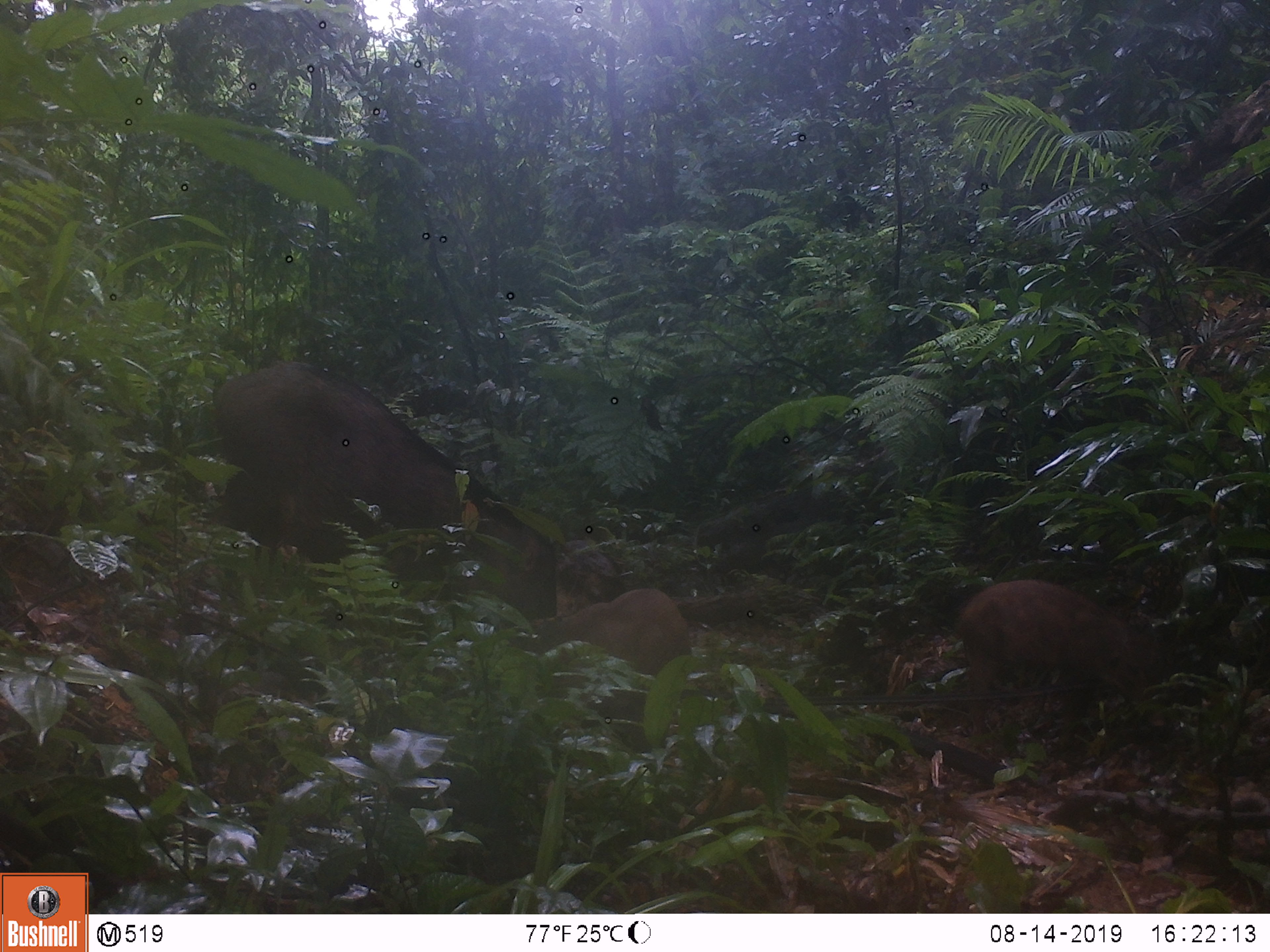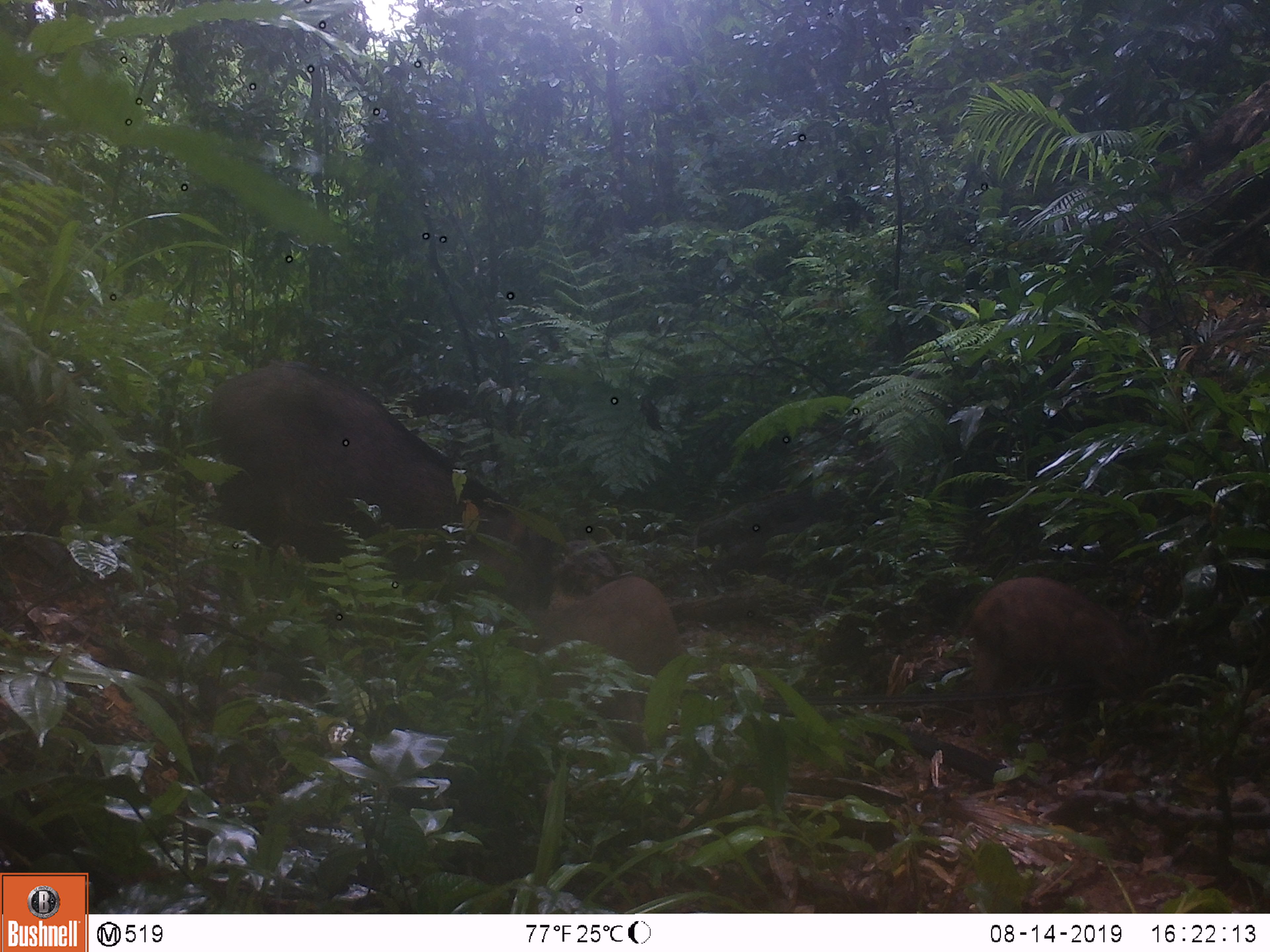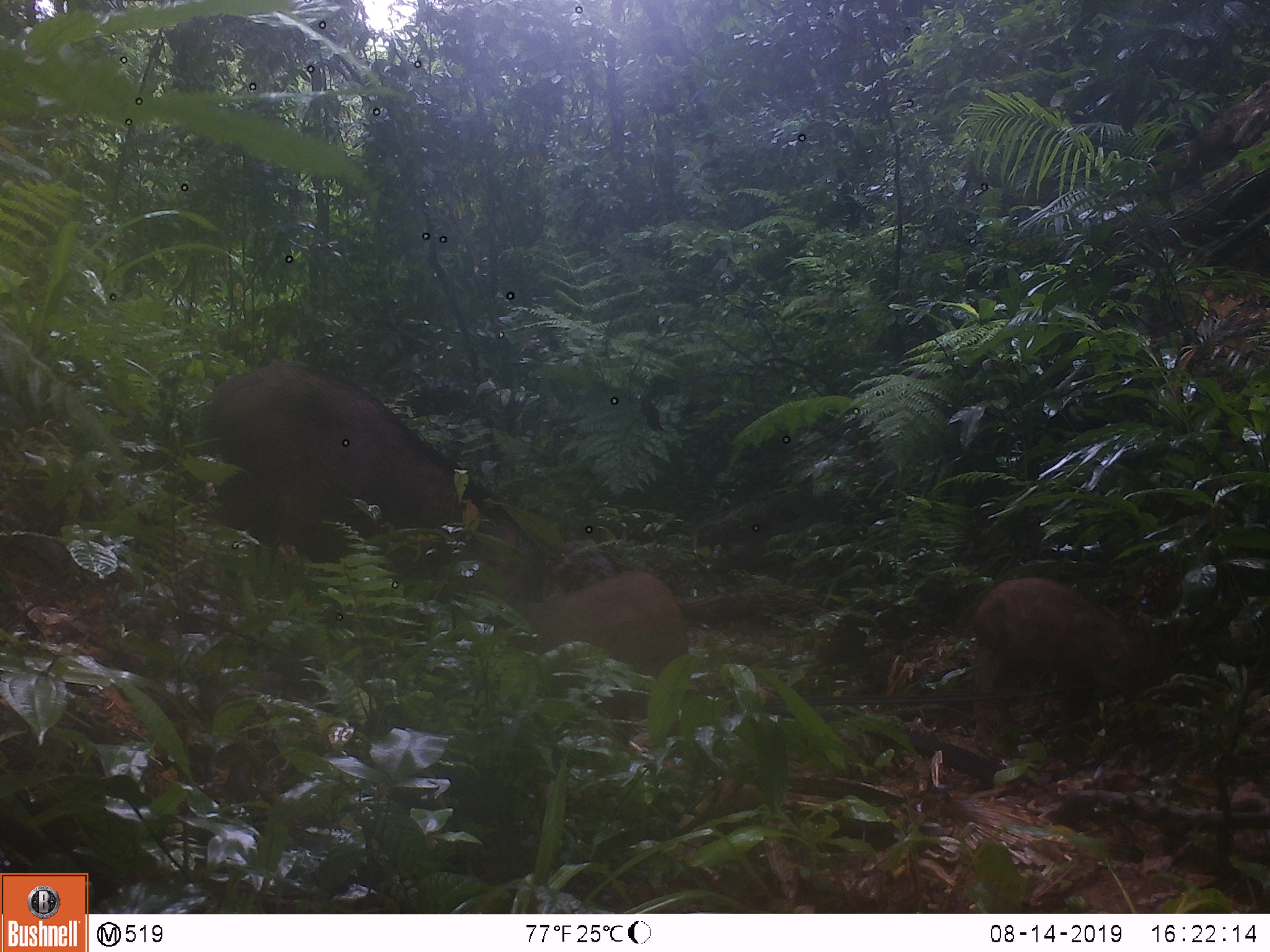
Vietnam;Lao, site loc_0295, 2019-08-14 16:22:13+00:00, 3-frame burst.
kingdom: Animalia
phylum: Chordata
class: Mammalia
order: Artiodactyla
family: Suidae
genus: Sus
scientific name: Sus scrofa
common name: eurasian wild pig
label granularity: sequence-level